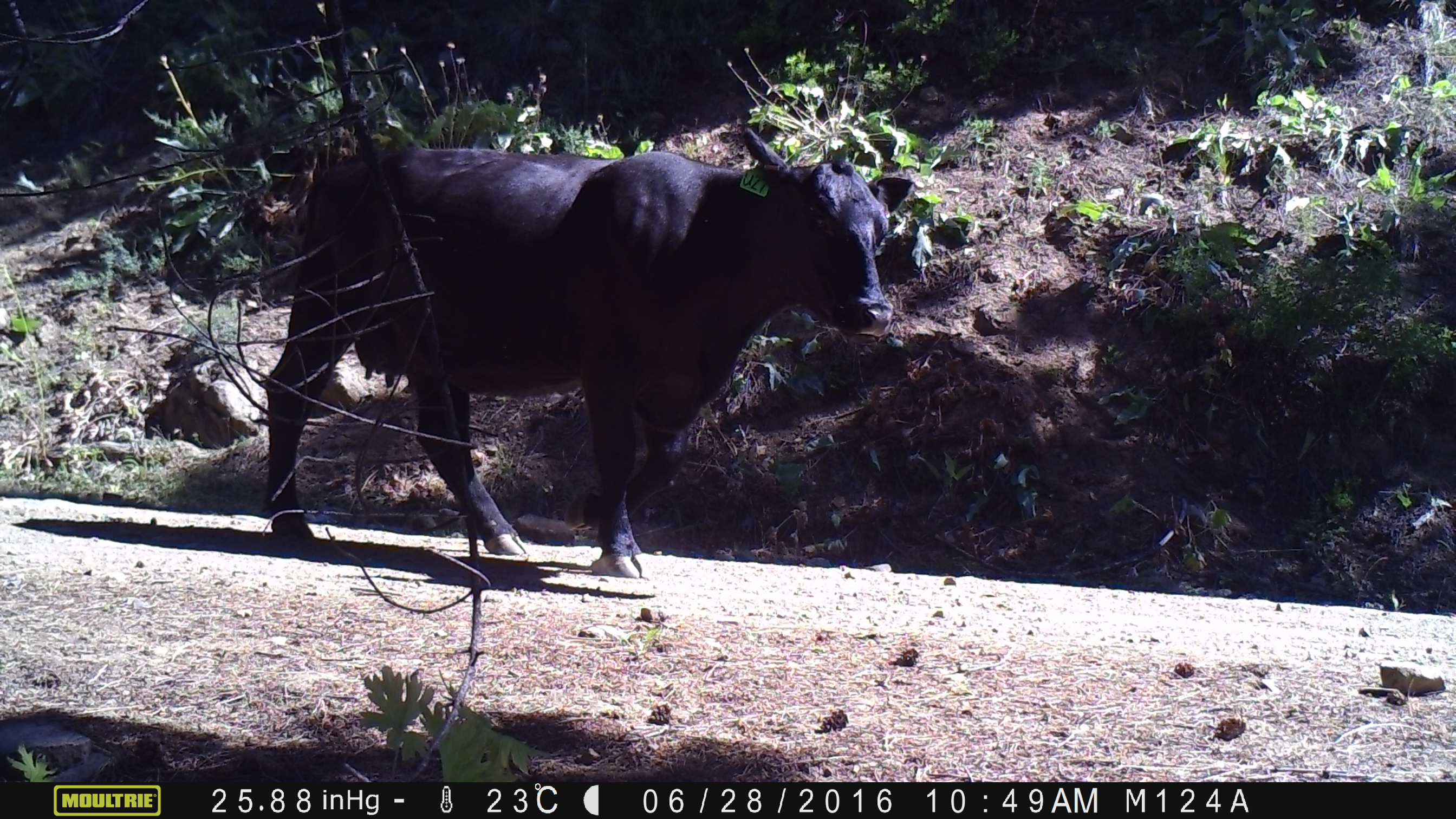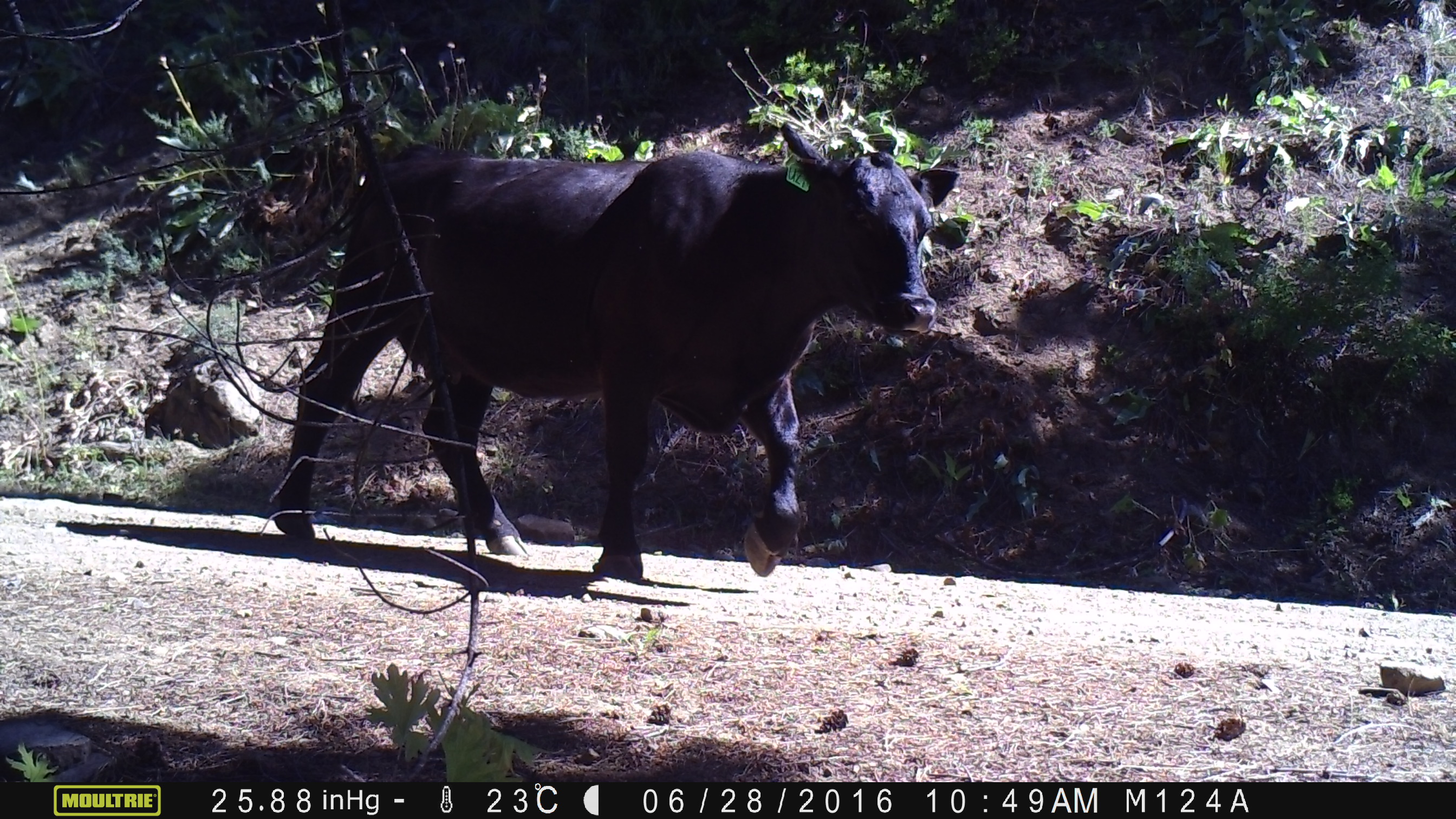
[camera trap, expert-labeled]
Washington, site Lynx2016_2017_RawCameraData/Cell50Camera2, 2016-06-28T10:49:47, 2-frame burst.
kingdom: Animalia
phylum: Chordata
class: Mammalia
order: Artiodactyla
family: Bovidae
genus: Bos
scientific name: Bos taurus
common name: domestic cattle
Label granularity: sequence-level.